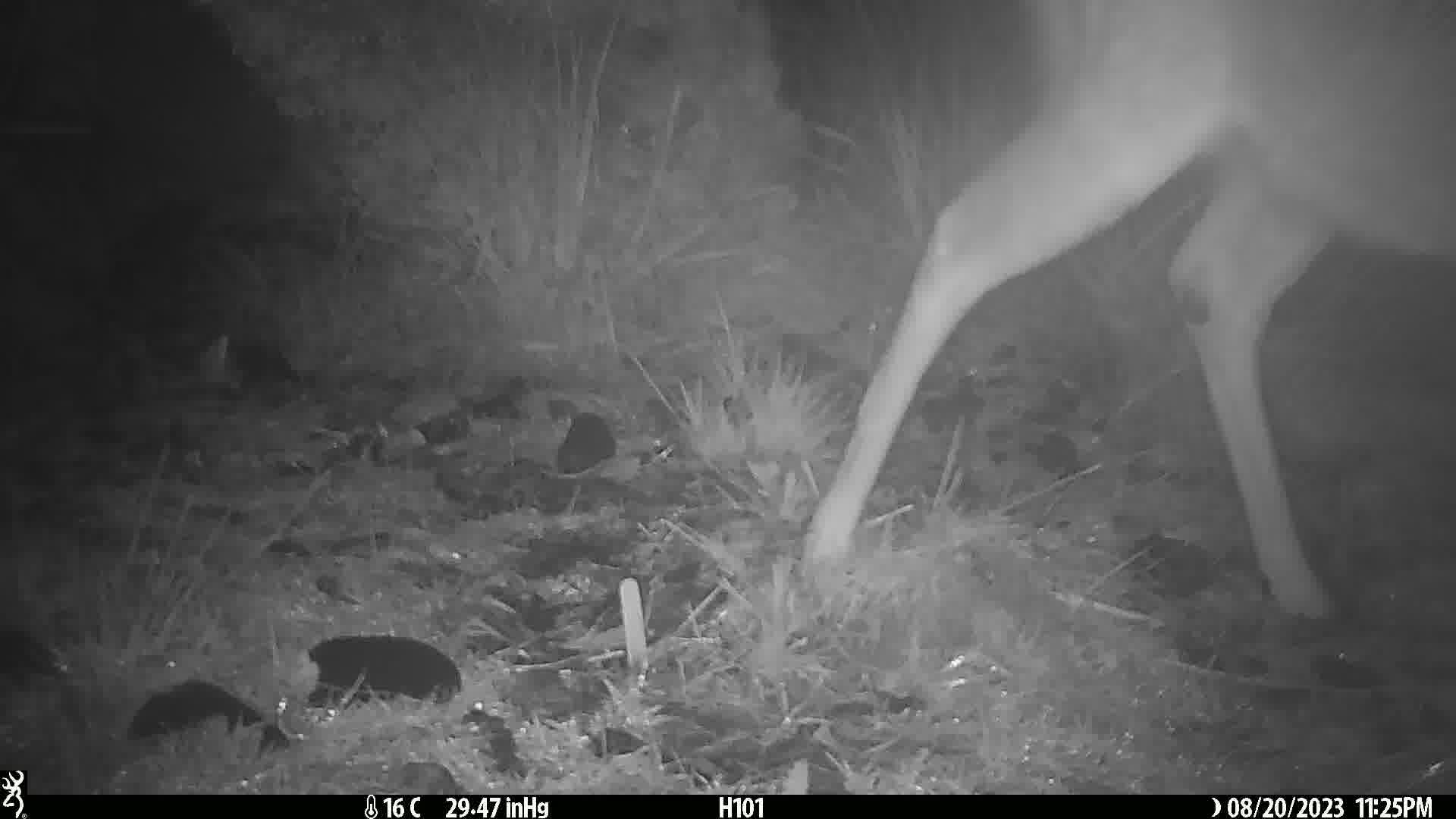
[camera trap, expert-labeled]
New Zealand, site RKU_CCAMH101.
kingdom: Animalia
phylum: Chordata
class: Mammalia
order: Artiodactyla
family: Cervidae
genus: Odocoileus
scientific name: Odocoileus virginianus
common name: white-tailed deer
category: white tailed deer